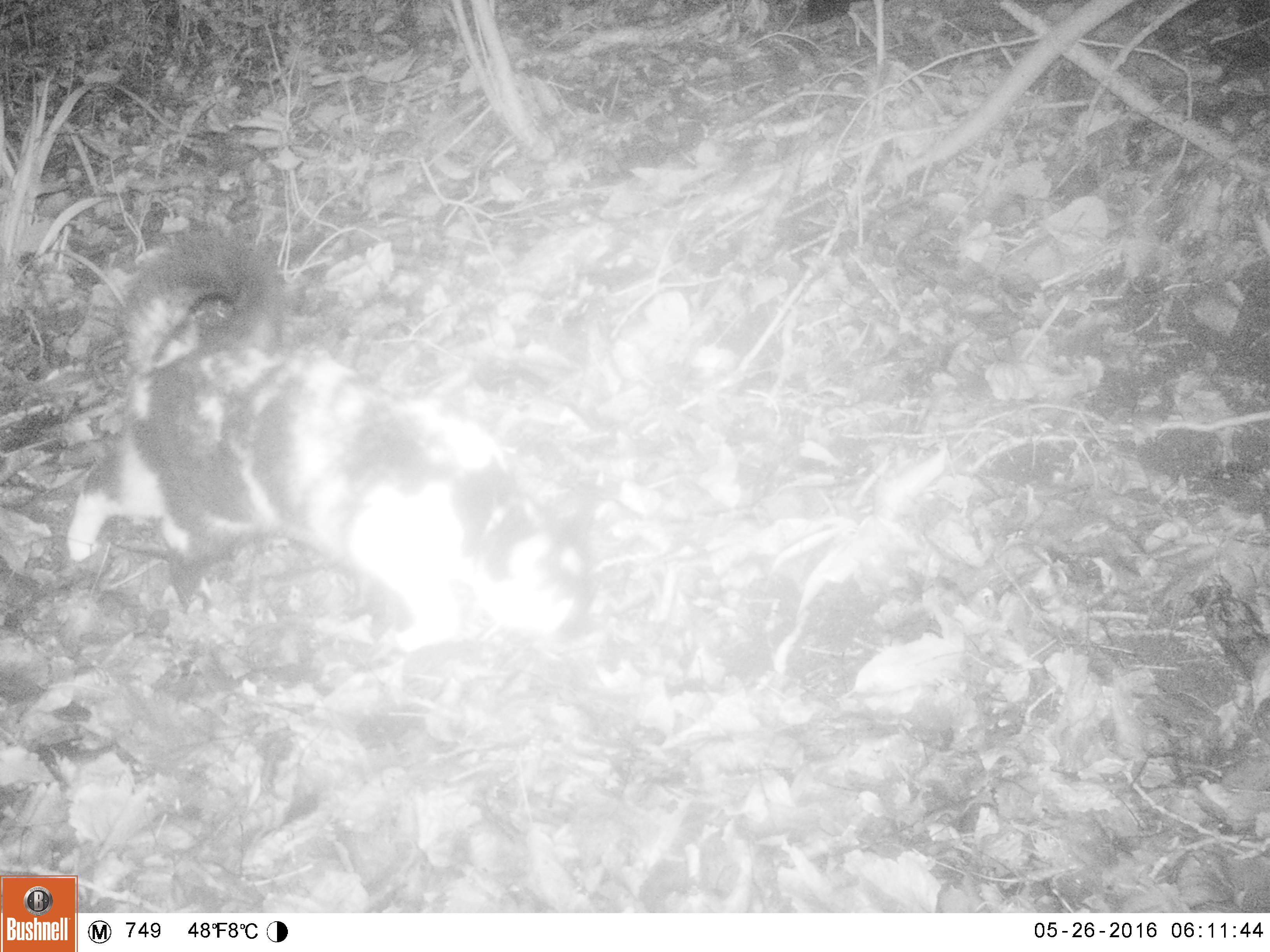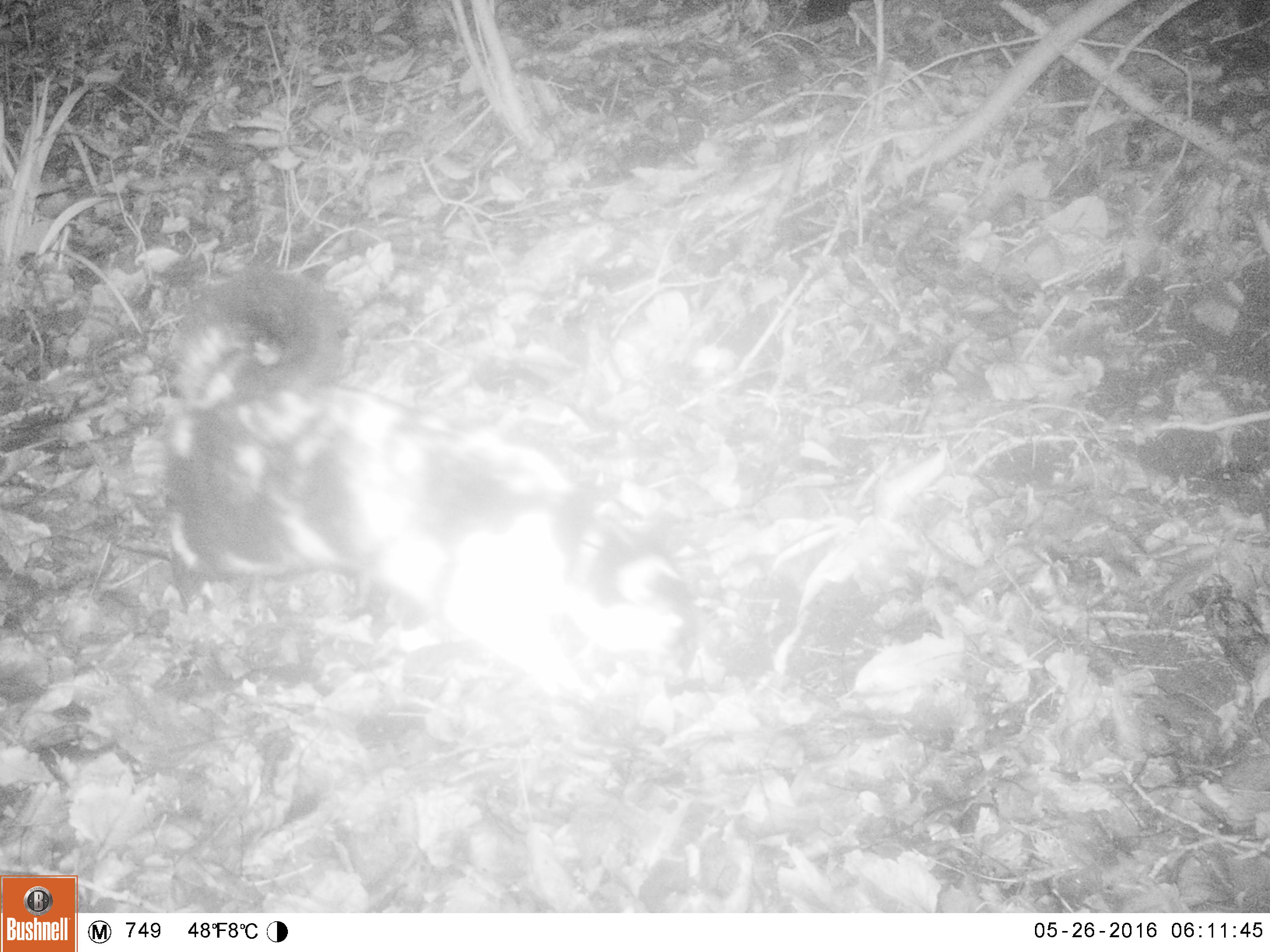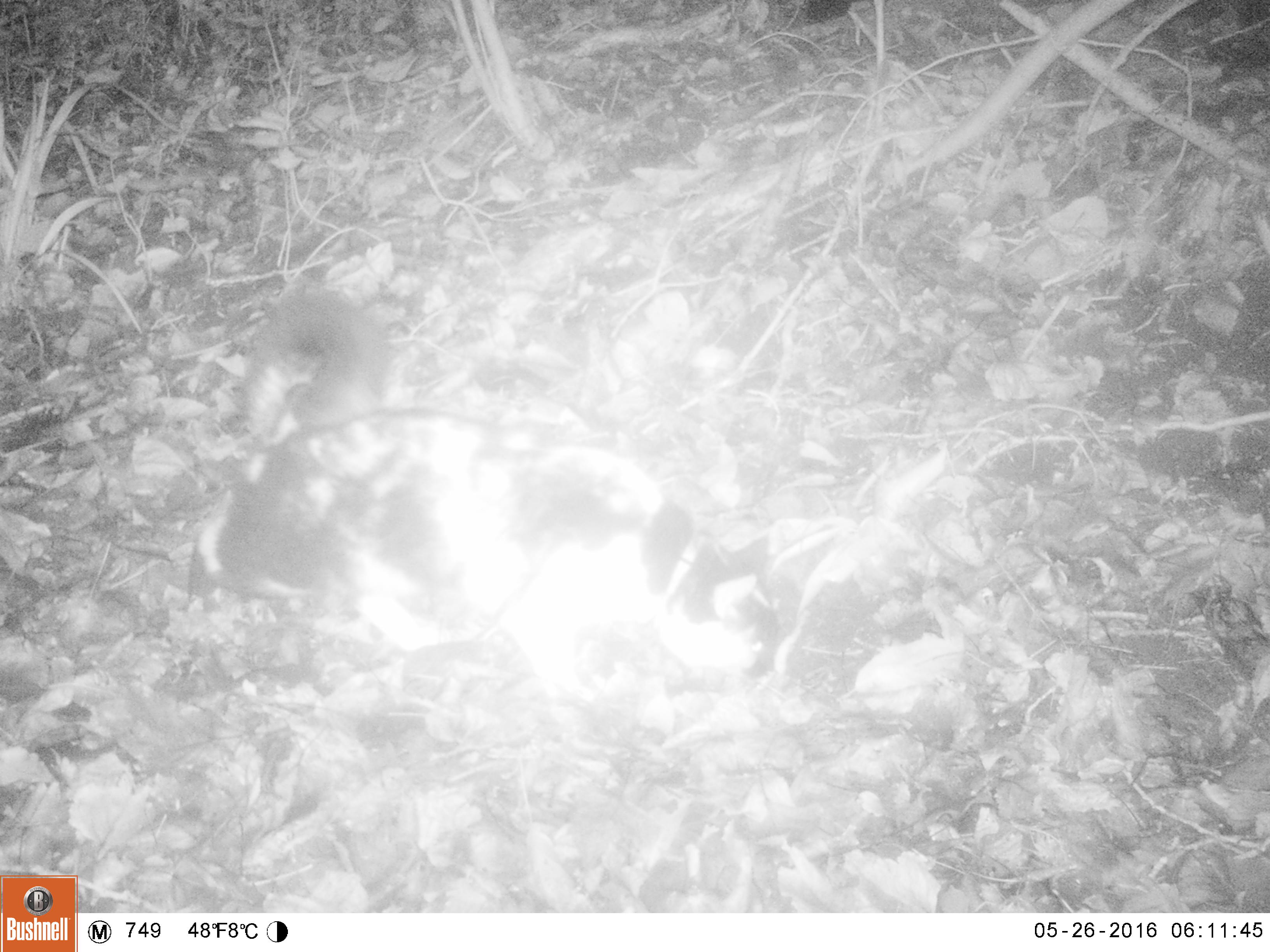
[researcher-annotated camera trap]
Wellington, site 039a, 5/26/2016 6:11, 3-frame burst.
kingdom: Animalia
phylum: Chordata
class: Mammalia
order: Carnivora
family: Felidae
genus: Felis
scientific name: Felis catus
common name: cat